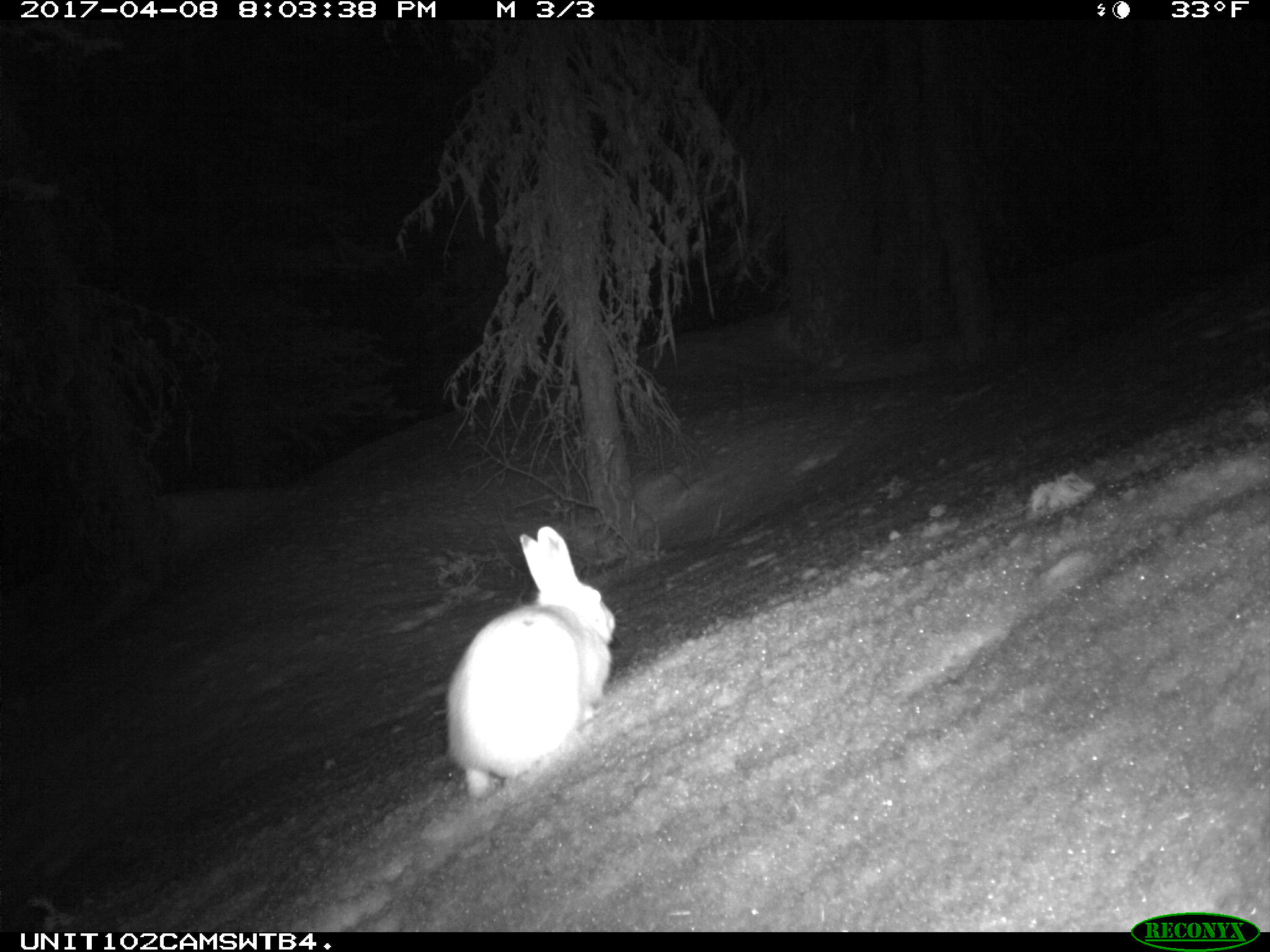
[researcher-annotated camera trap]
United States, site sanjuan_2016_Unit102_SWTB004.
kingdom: Animalia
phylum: Chordata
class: Mammalia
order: Lagomorpha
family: Leporidae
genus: Lepus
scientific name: Lepus americanus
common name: snowshoe hare